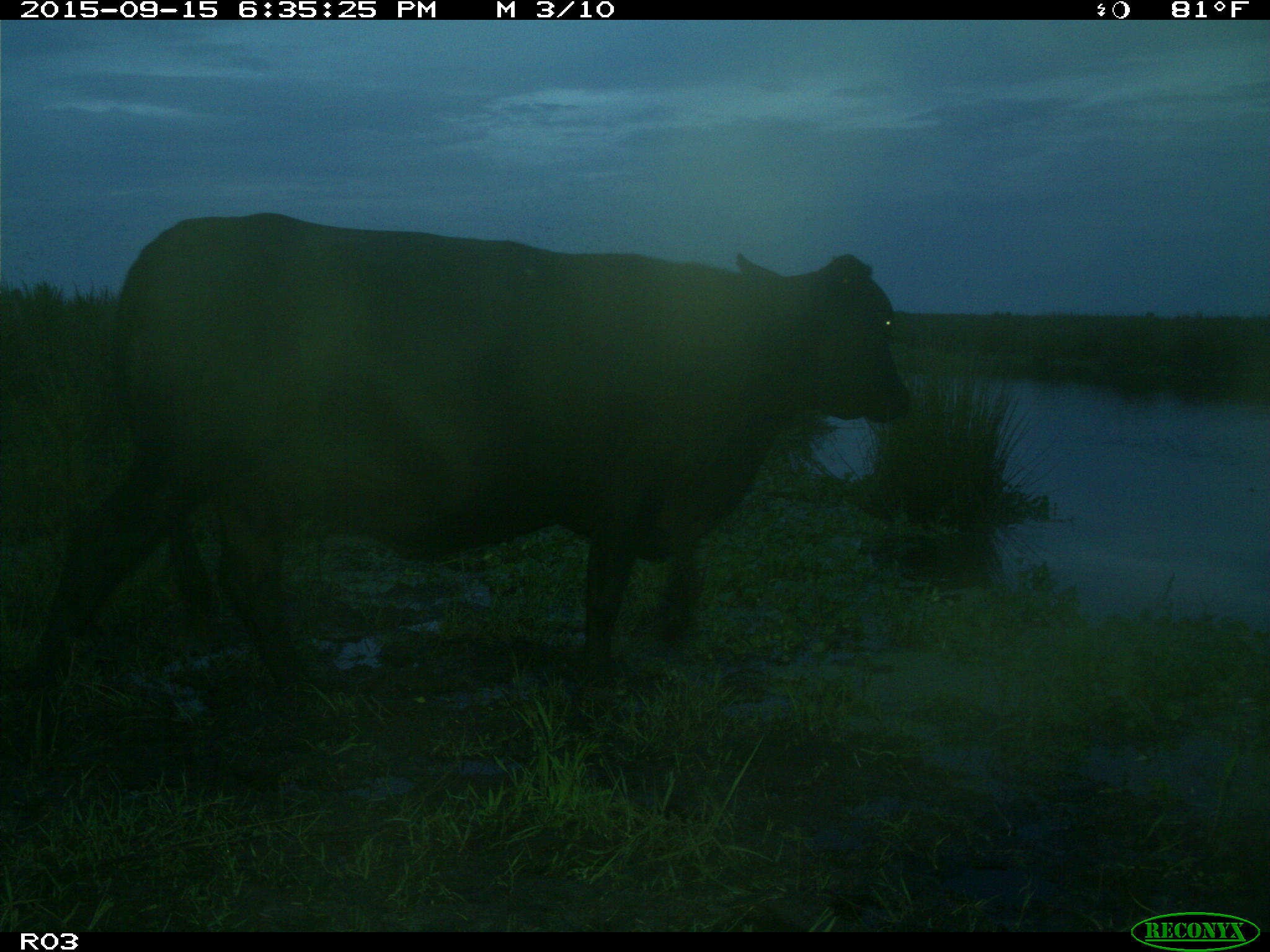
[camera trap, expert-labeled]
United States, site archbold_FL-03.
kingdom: Animalia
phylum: Chordata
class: Mammalia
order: Artiodactyla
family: Bovidae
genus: Bos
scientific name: Bos taurus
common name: domestic cow